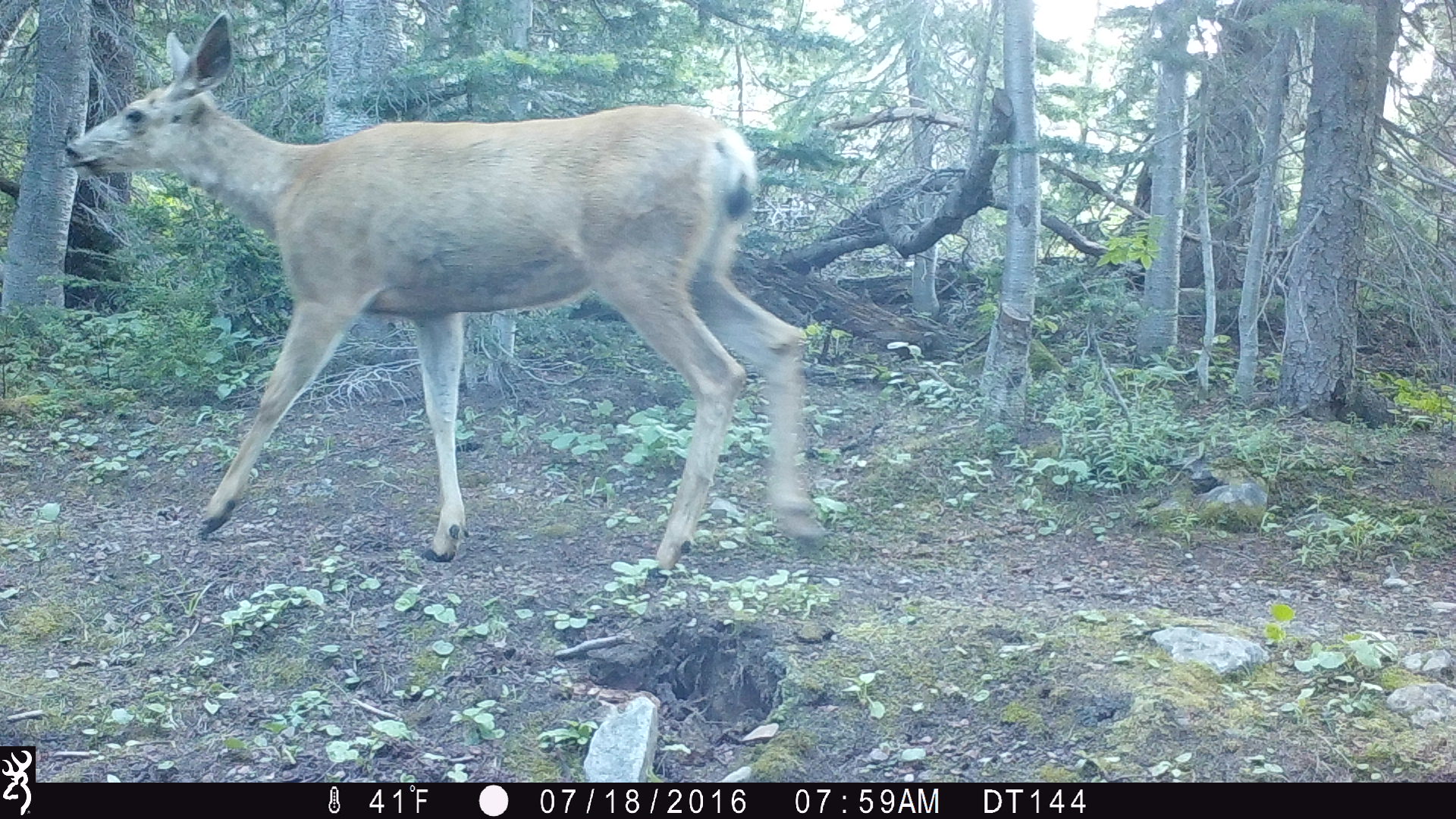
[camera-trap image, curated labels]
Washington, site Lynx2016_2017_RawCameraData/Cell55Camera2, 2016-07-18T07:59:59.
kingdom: Animalia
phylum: Chordata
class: Mammalia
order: Artiodactyla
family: Cervidae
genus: Odocoileus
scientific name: Odocoileus hemionus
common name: mule deer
Odocoileus hemionus (mule deer). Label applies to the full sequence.